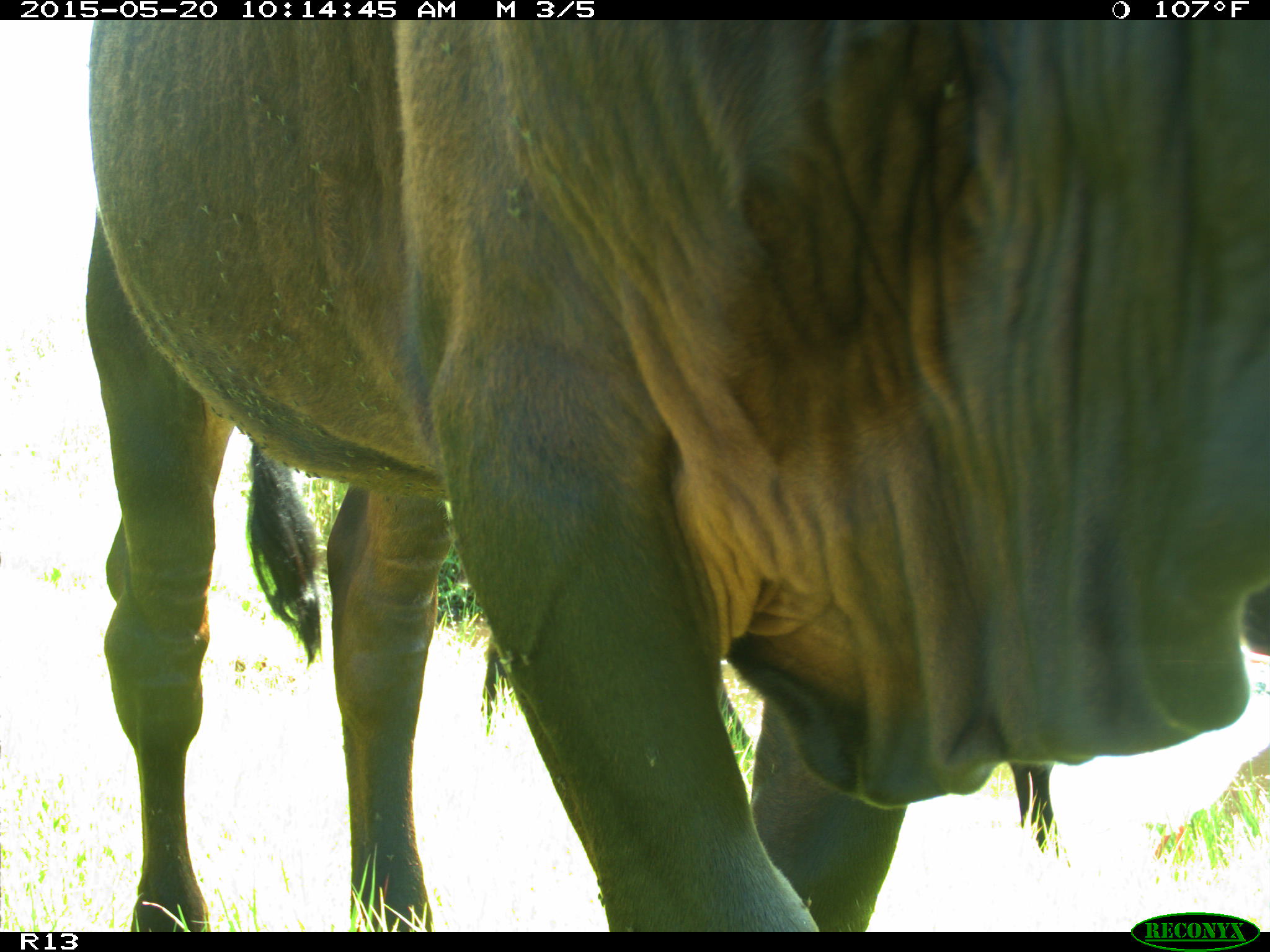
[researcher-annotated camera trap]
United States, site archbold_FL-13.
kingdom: Animalia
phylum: Chordata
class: Mammalia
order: Artiodactyla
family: Bovidae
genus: Bos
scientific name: Bos taurus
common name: domestic cow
Bos taurus (domestic cow).